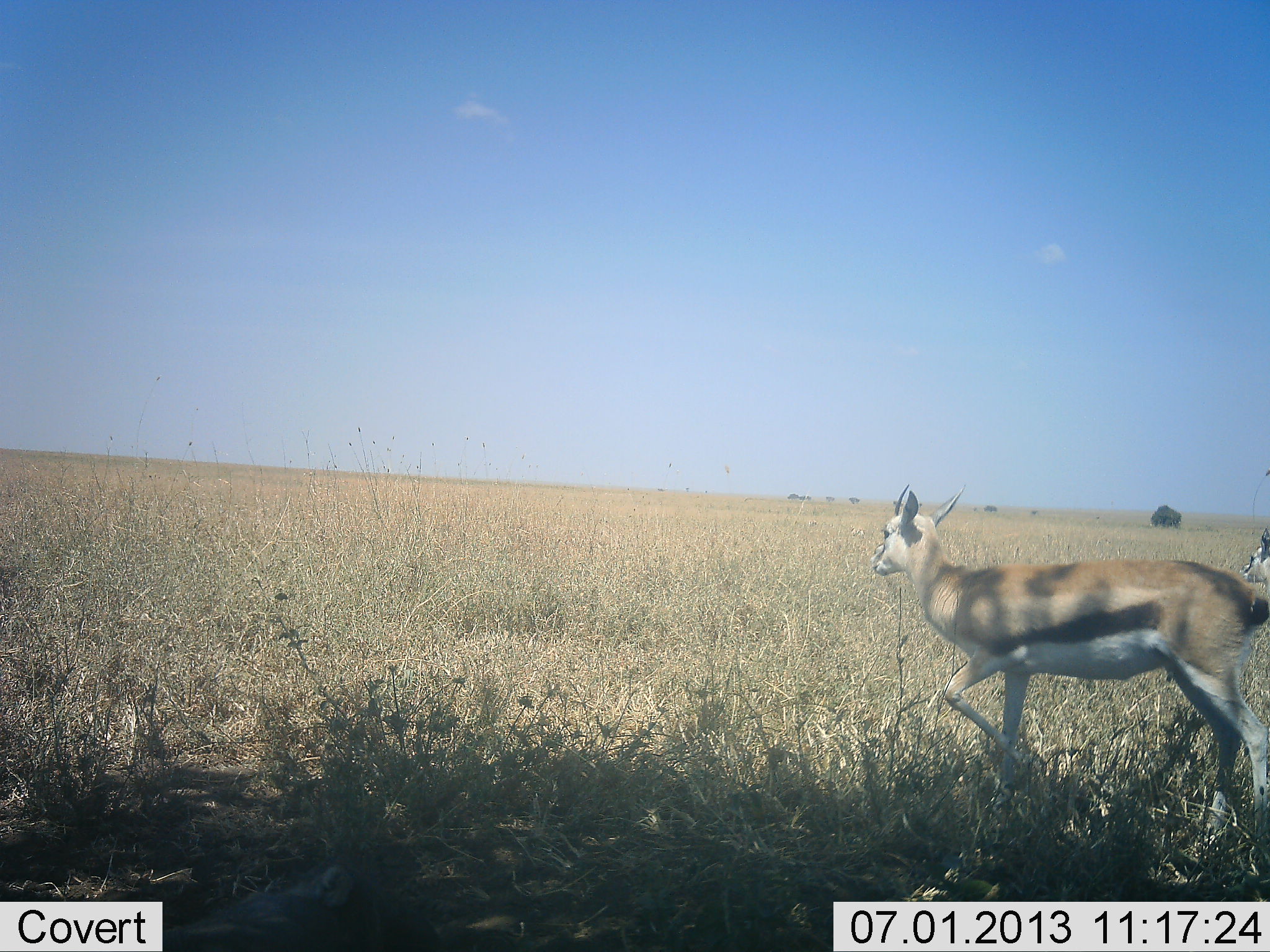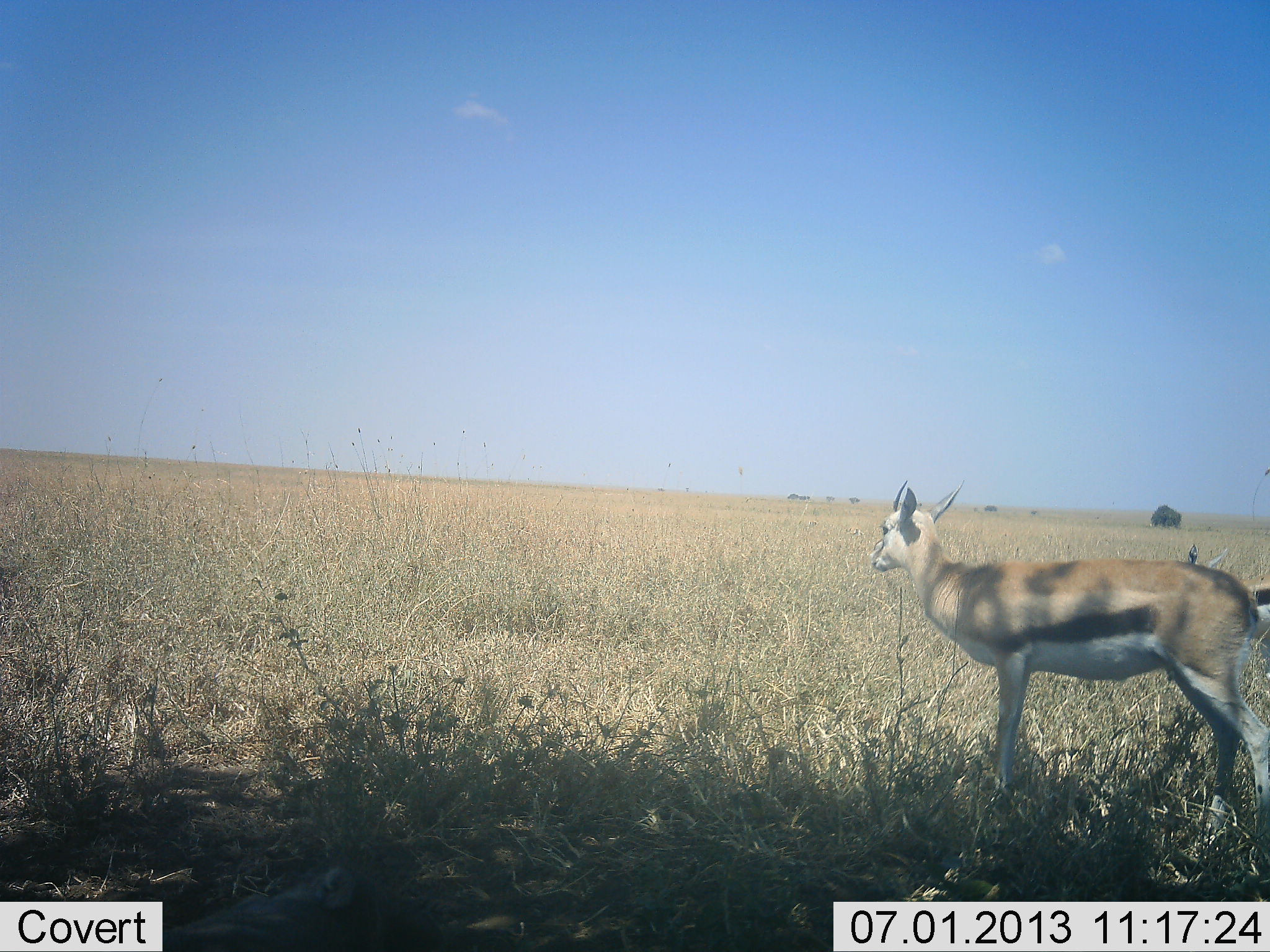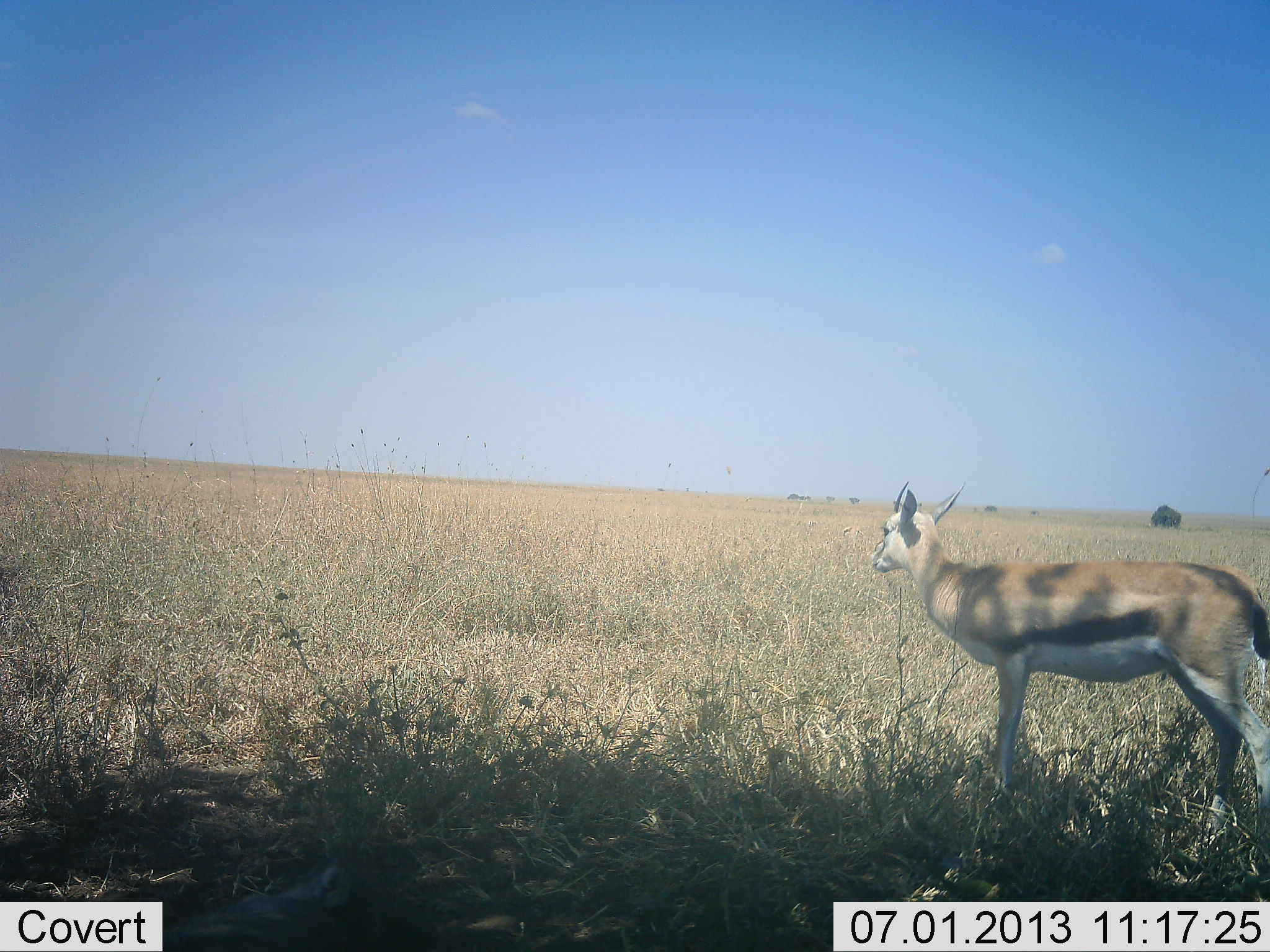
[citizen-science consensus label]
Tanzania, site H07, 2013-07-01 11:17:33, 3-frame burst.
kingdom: Animalia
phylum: Chordata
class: Mammalia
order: Artiodactyla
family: Bovidae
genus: Eudorcas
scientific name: Eudorcas thomsonii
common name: thomson's gazelle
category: gazellethomsons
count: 2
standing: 91%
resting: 5%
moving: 55%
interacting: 0%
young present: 5%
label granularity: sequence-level